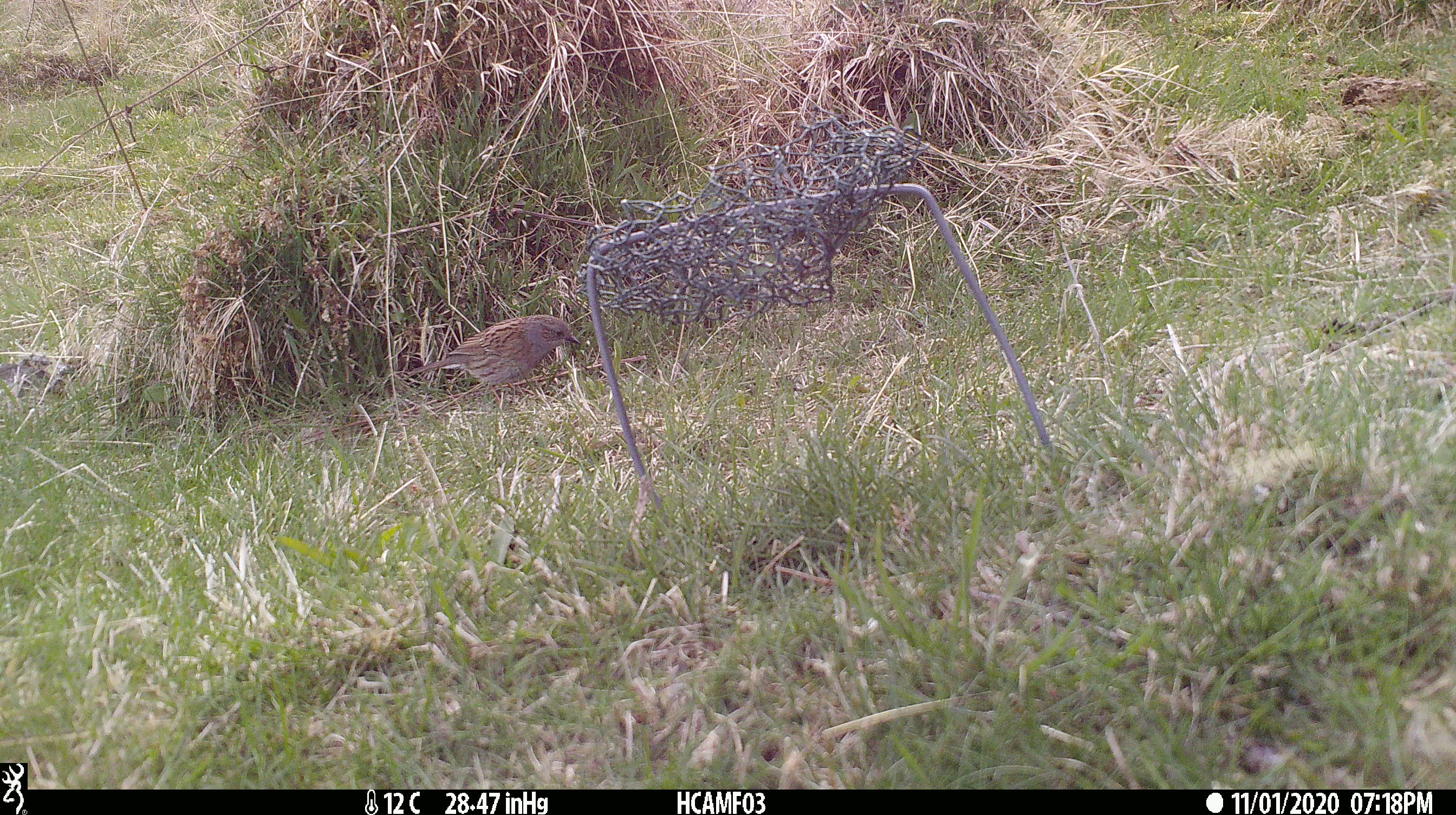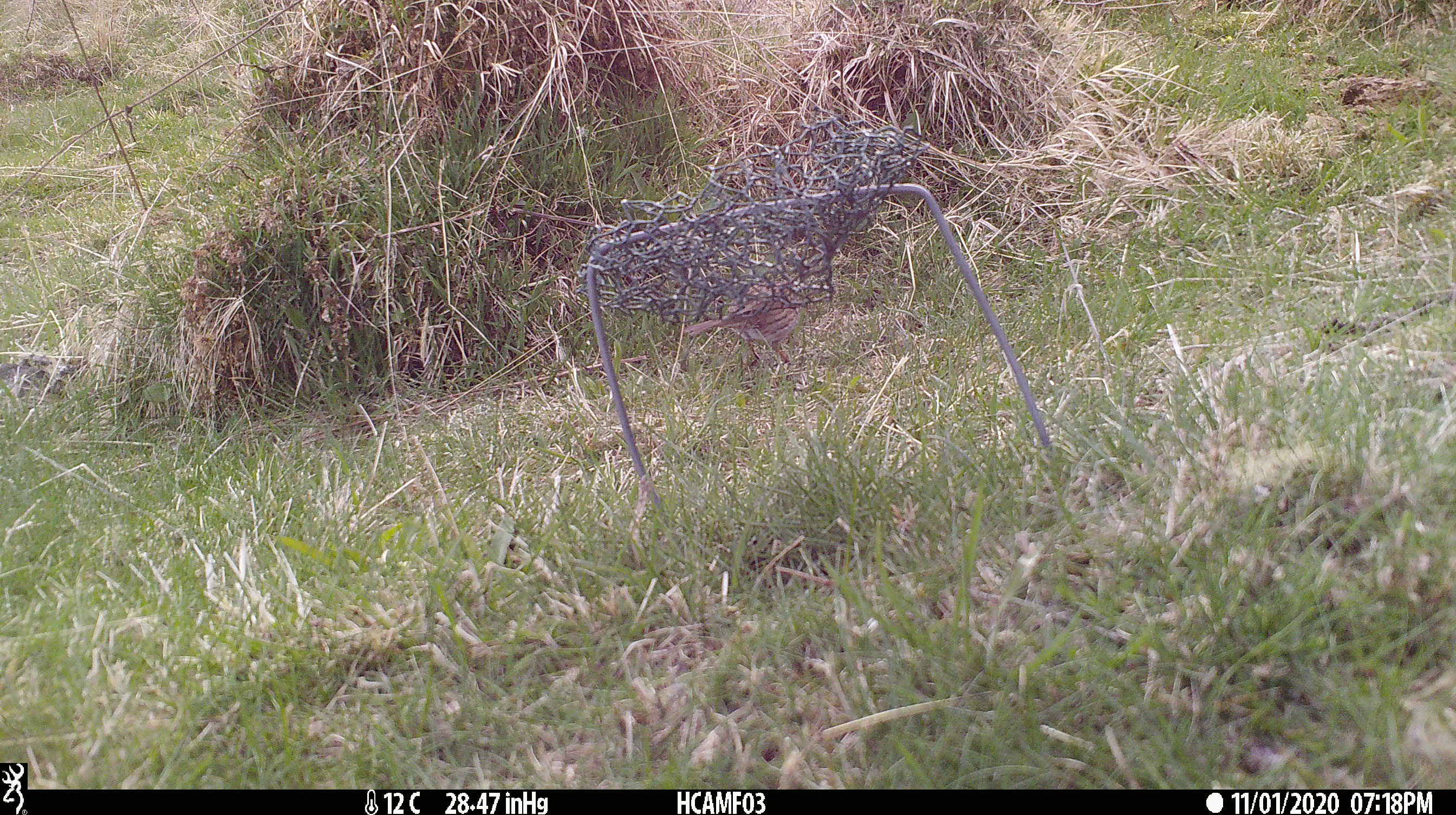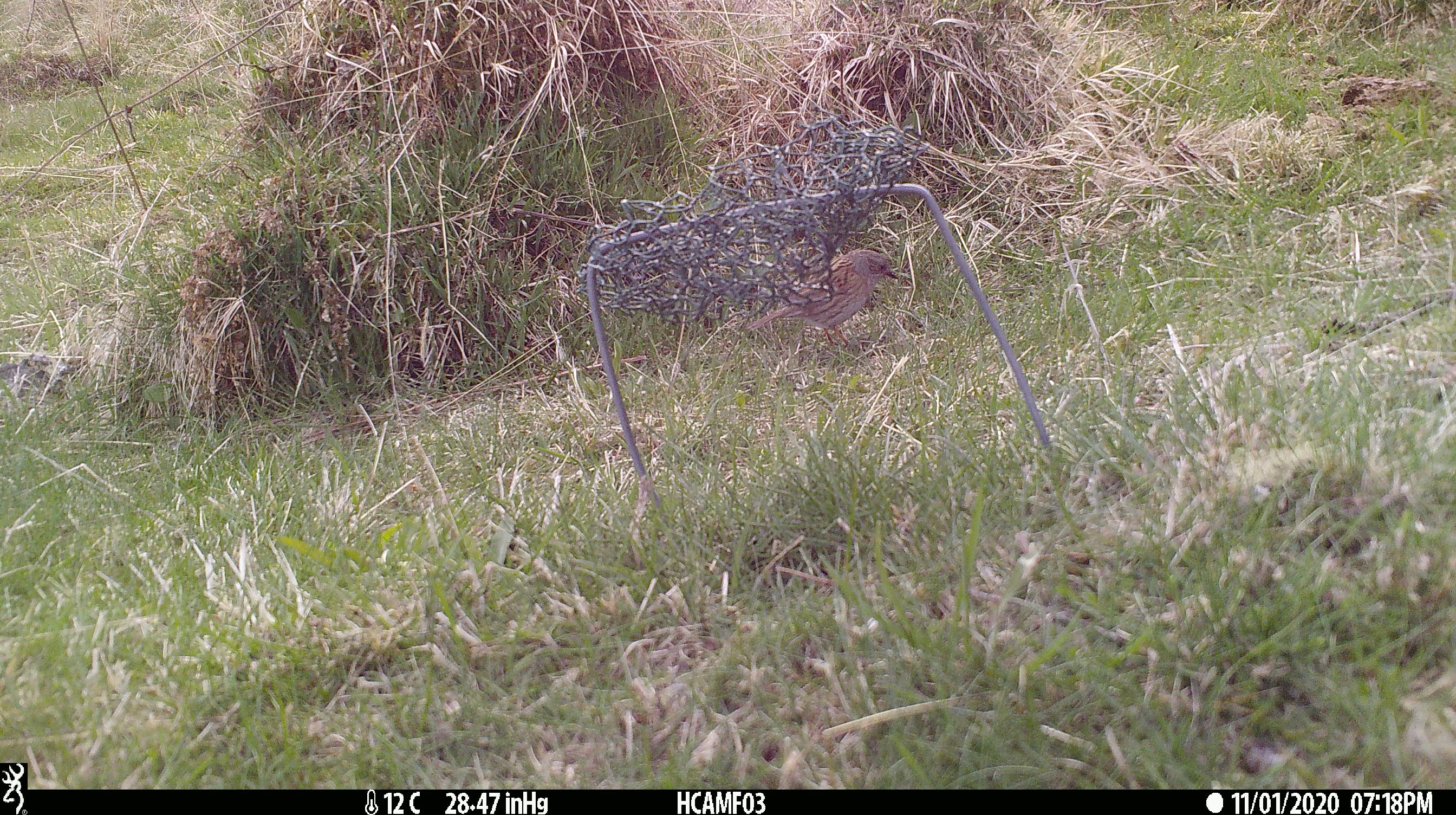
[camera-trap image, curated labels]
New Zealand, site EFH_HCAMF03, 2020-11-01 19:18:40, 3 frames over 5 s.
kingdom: Animalia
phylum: Chordata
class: Aves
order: Passeriformes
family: Prunellidae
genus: Prunella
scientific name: Prunella modularis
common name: dunnock